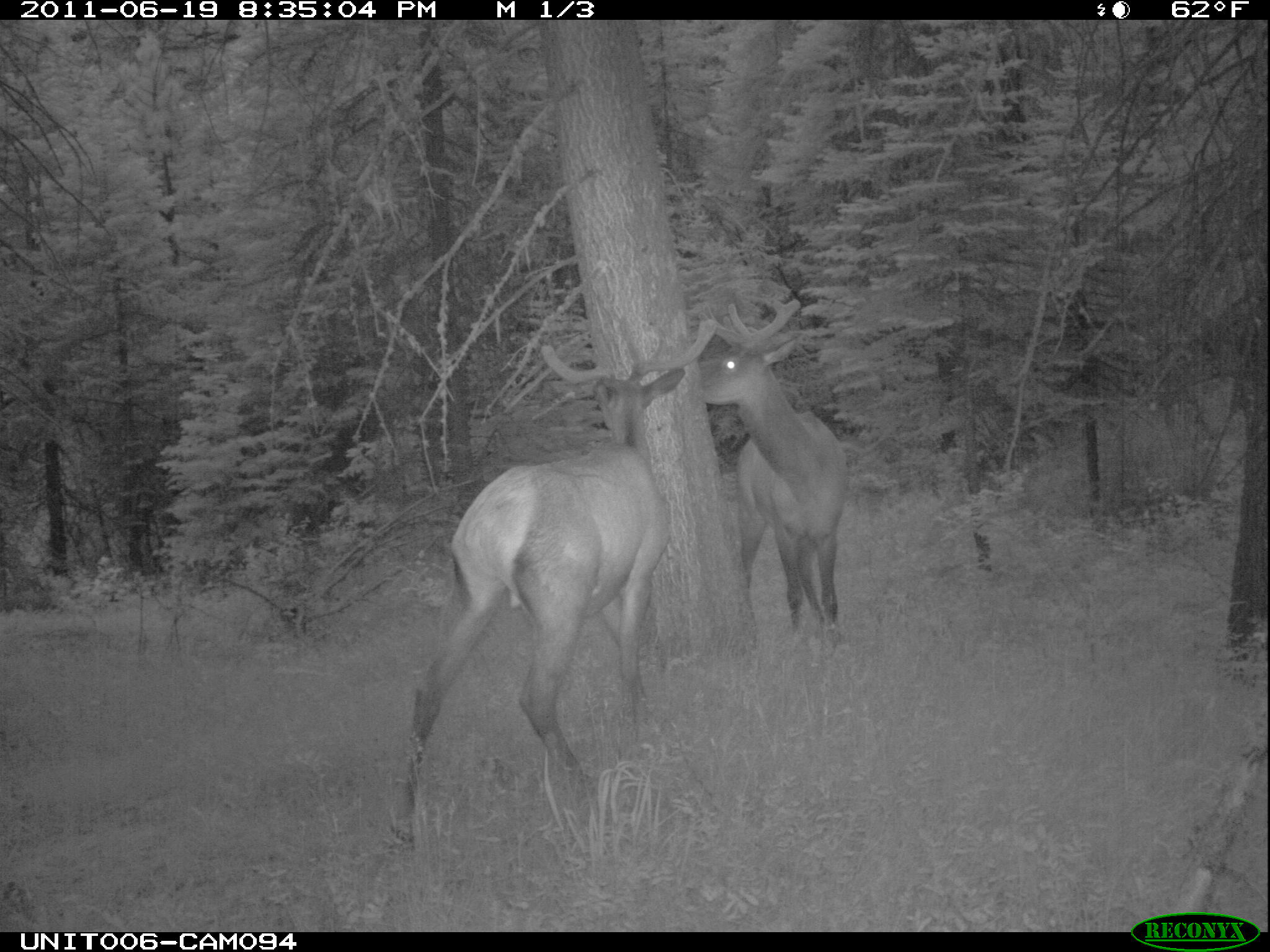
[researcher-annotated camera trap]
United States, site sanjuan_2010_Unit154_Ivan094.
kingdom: Animalia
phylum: Chordata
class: Mammalia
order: Artiodactyla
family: Cervidae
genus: Cervus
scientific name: Cervus elaphus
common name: red deer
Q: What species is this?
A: Cervus elaphus (red deer).